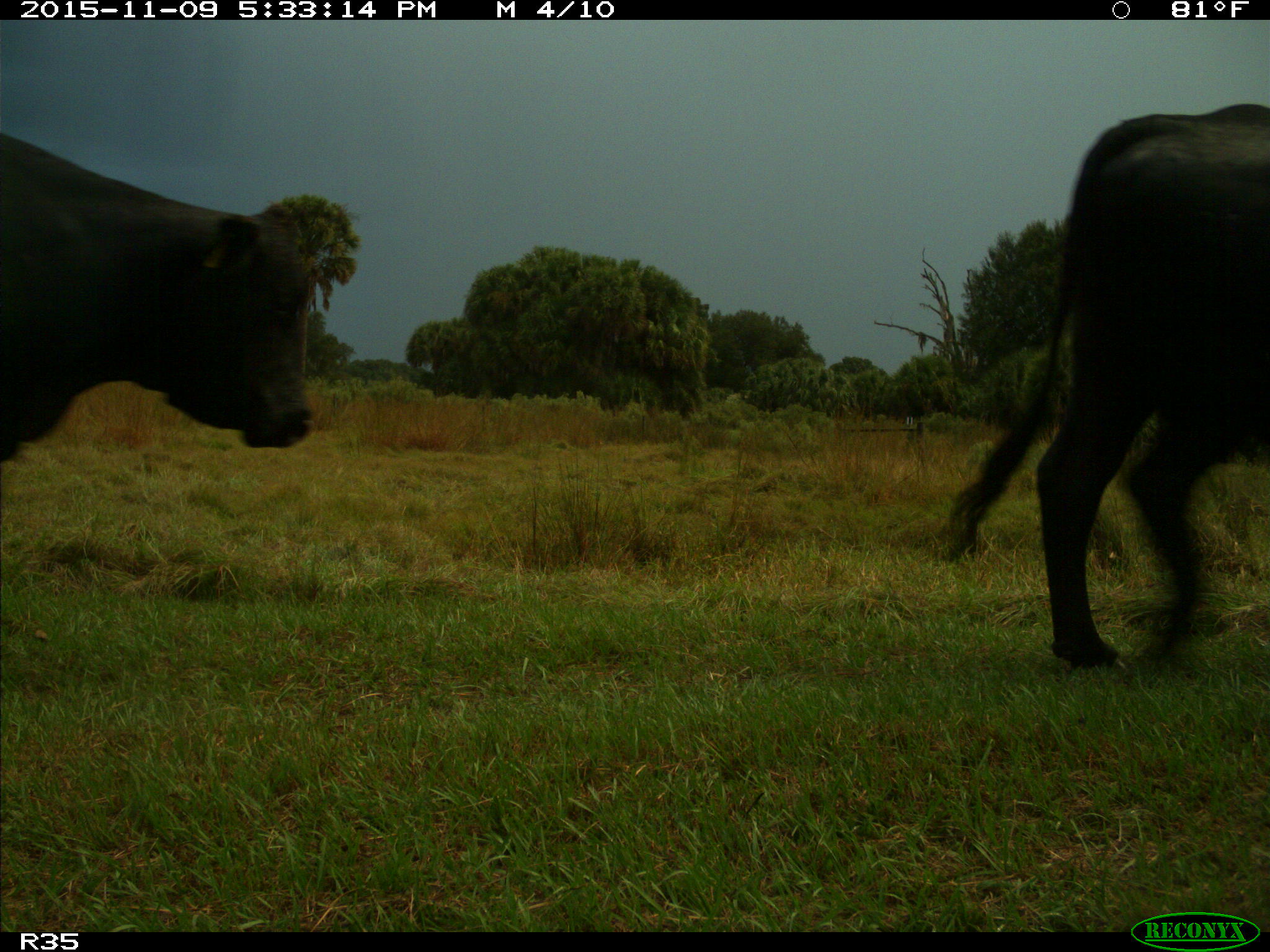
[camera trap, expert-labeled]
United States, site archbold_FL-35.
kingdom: Animalia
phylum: Chordata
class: Mammalia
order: Artiodactyla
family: Bovidae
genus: Bos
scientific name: Bos taurus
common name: domestic cow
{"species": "Bos taurus (domestic cow)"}